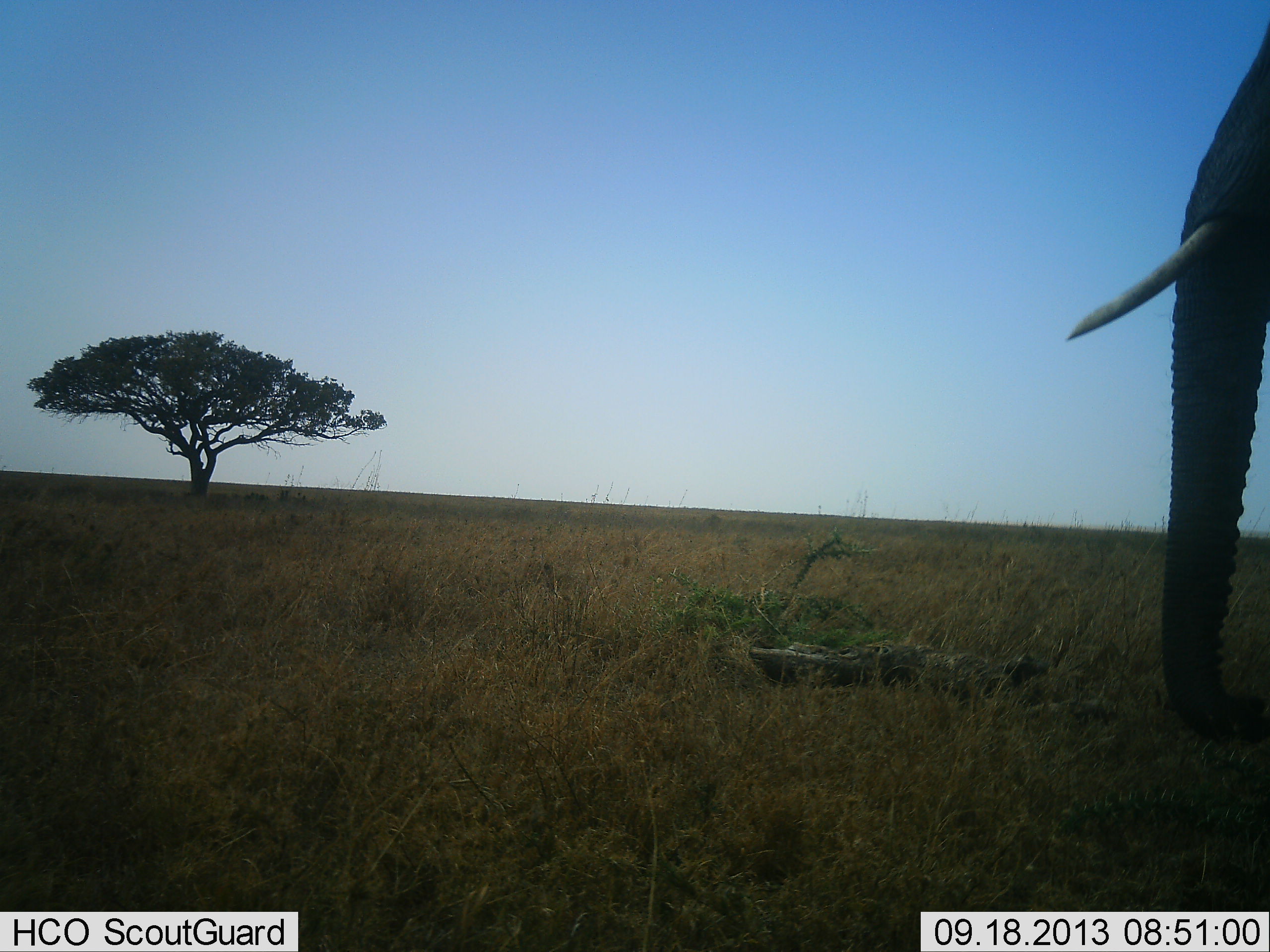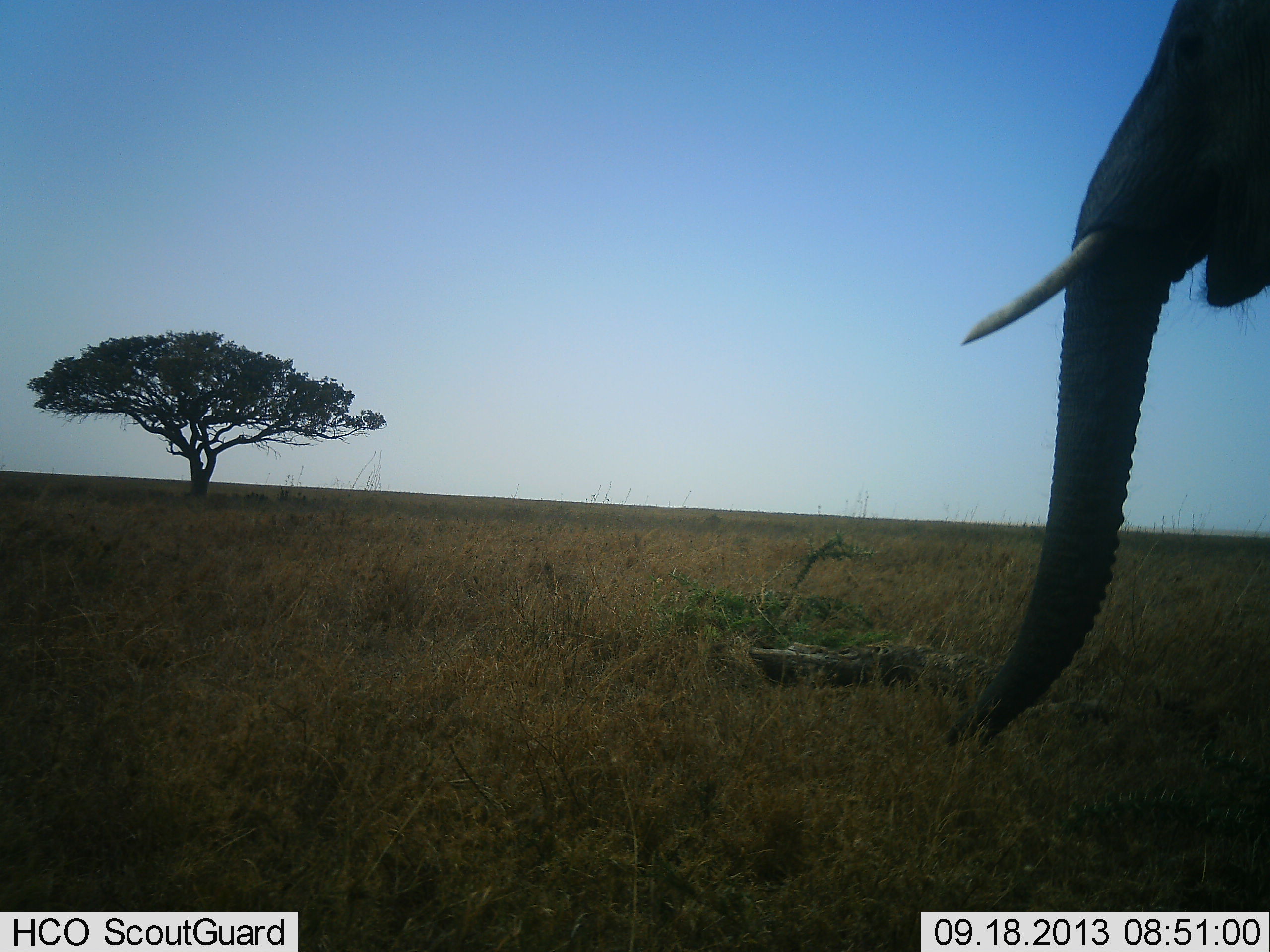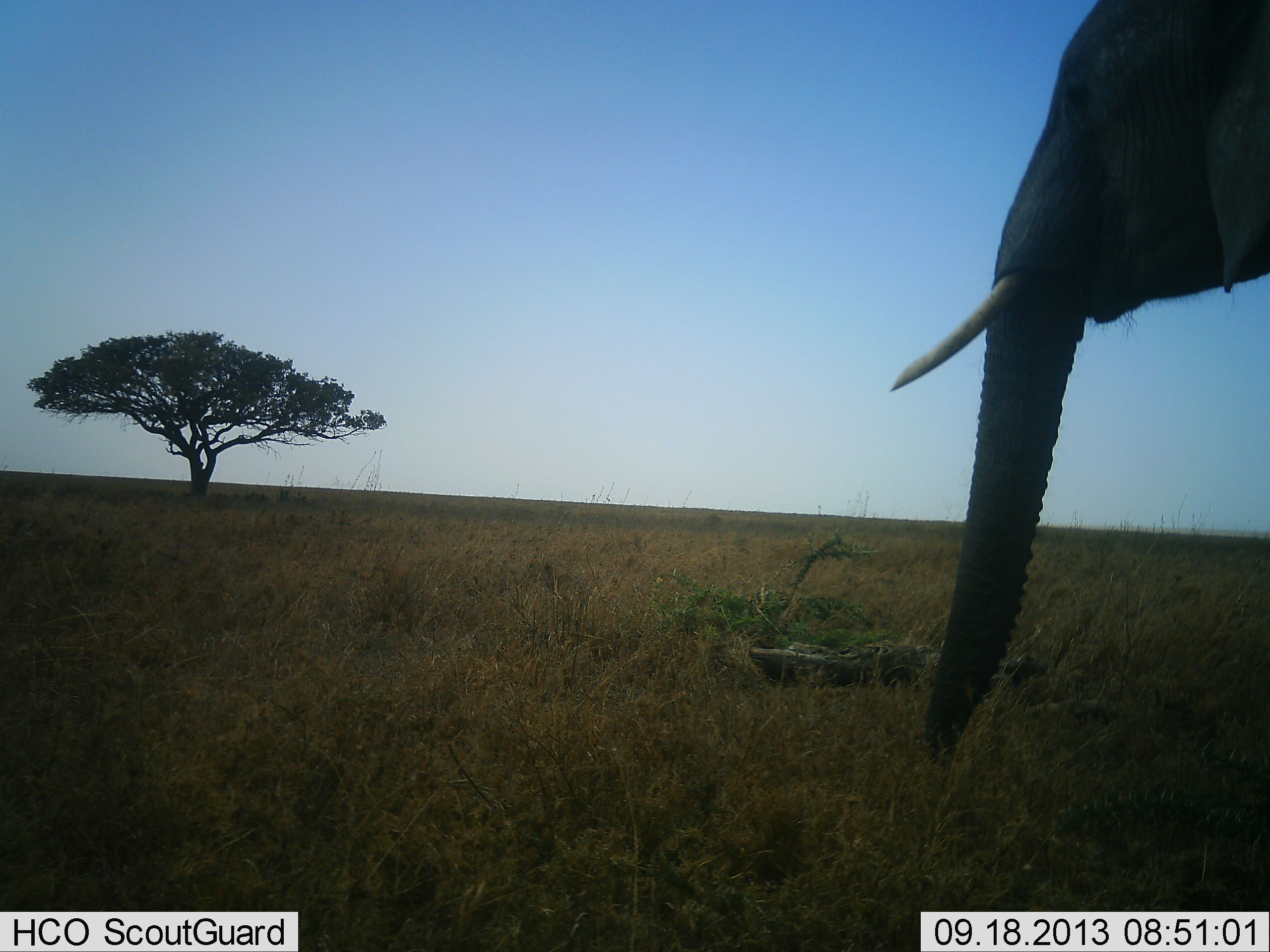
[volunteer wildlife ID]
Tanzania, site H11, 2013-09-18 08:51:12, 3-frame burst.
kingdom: Animalia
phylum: Chordata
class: Mammalia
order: Proboscidea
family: Elephantidae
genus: Loxodonta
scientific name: Loxodonta africana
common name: african bush elephant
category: elephant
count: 1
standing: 30%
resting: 0%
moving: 70%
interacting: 0%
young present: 0%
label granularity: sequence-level